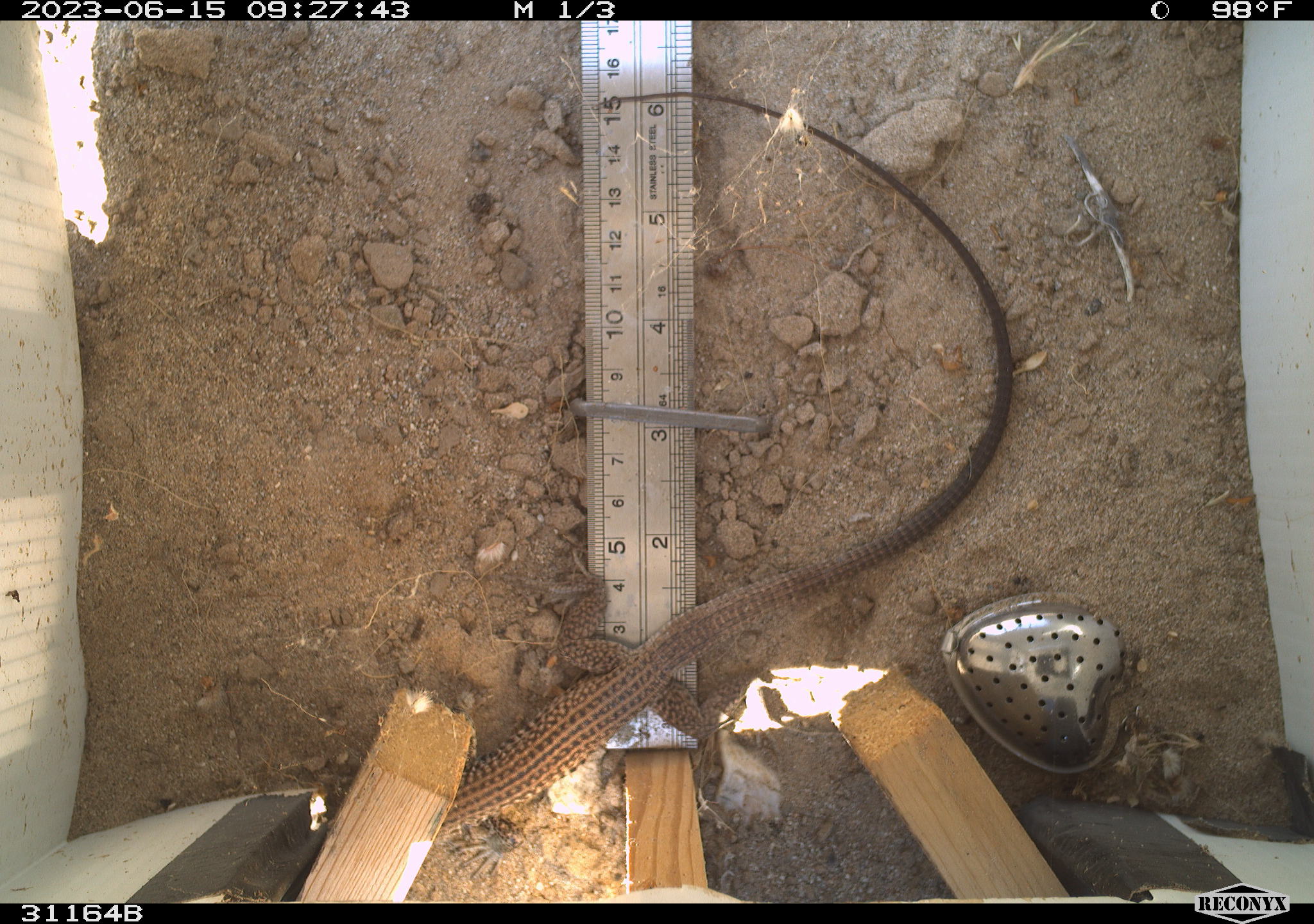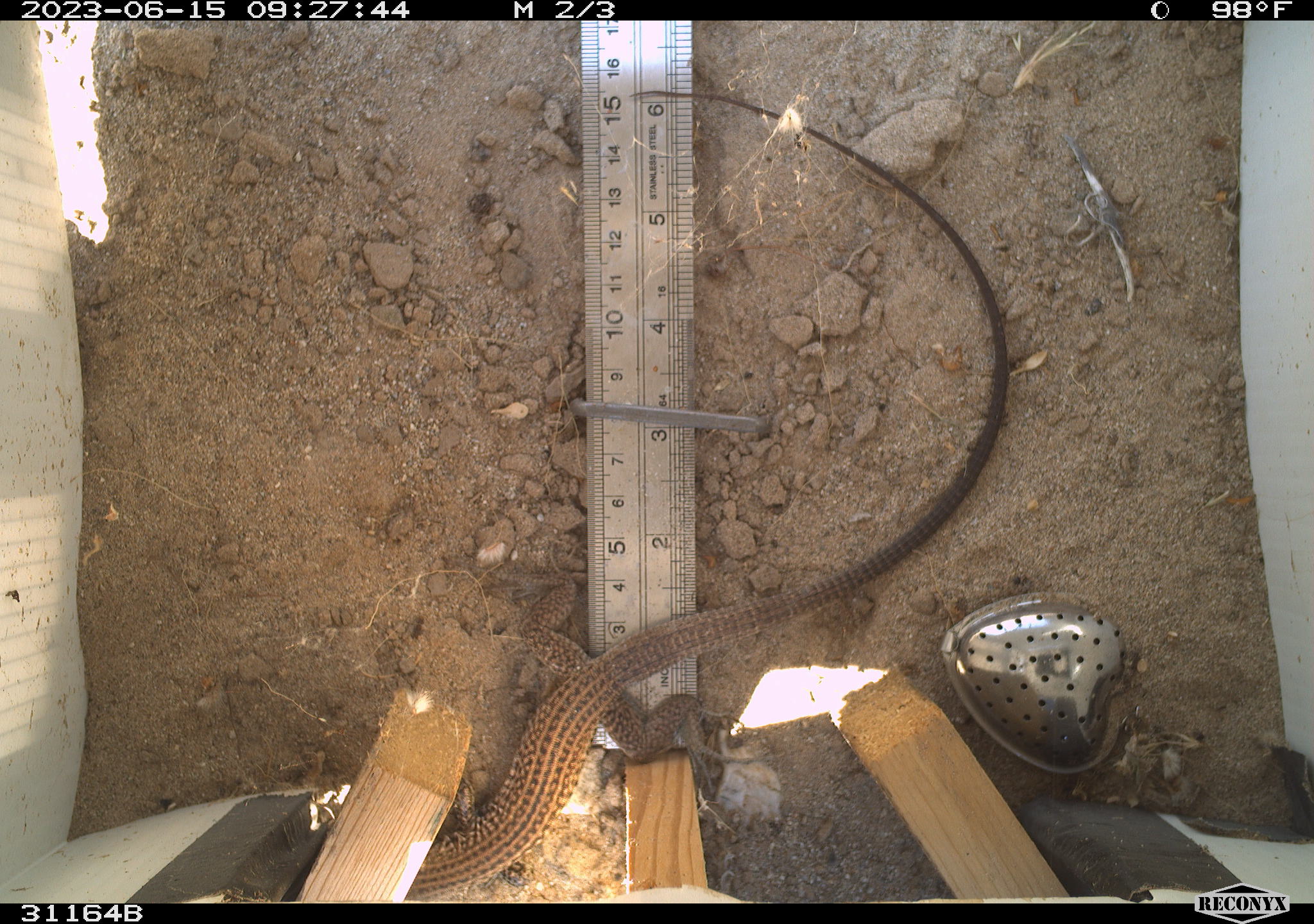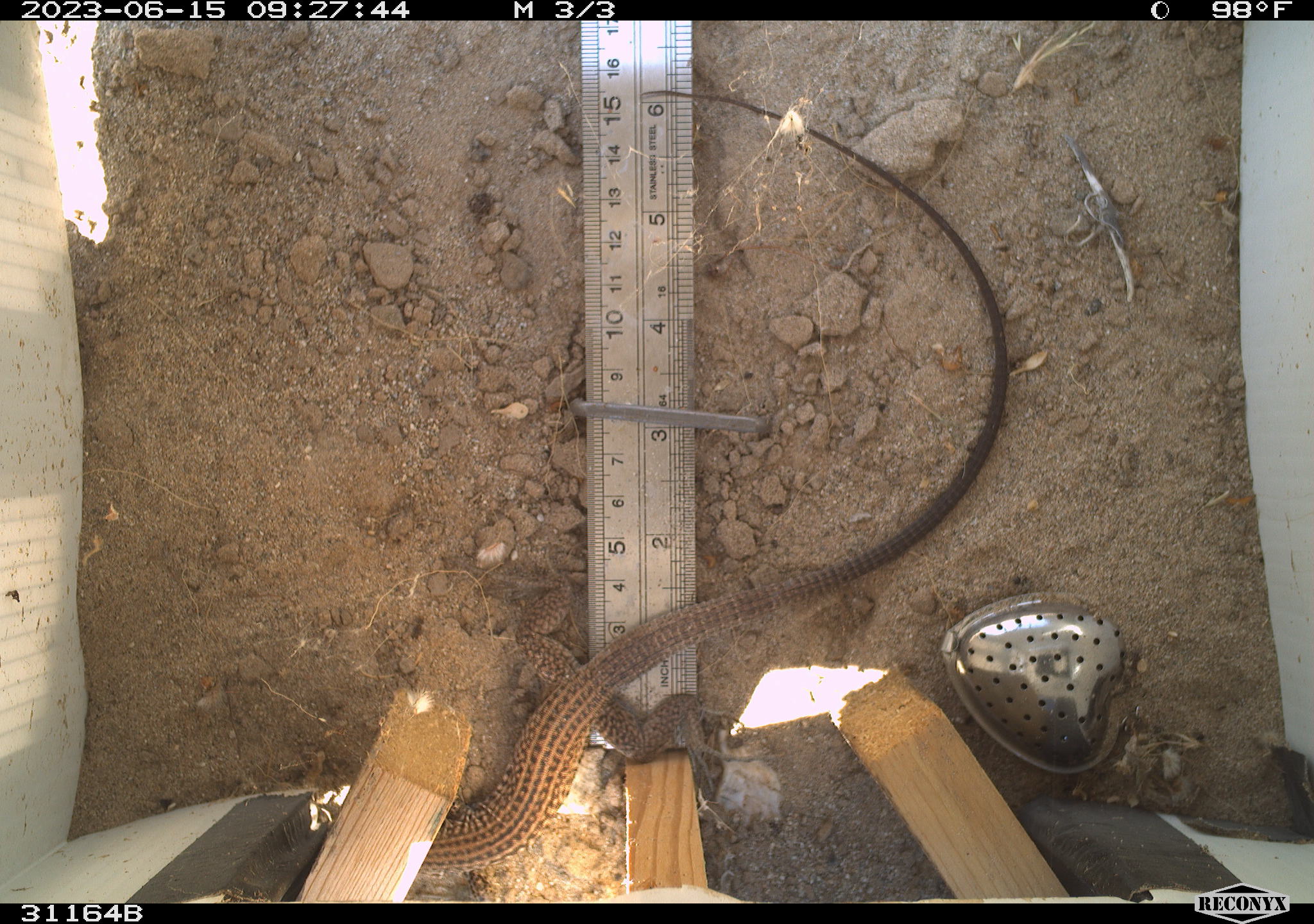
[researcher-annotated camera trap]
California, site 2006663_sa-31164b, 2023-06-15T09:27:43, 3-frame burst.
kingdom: Animalia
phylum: Chordata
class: Reptilia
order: Squamata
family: Teiidae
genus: Aspidoscelis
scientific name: Aspidoscelis tigris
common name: western whiptail